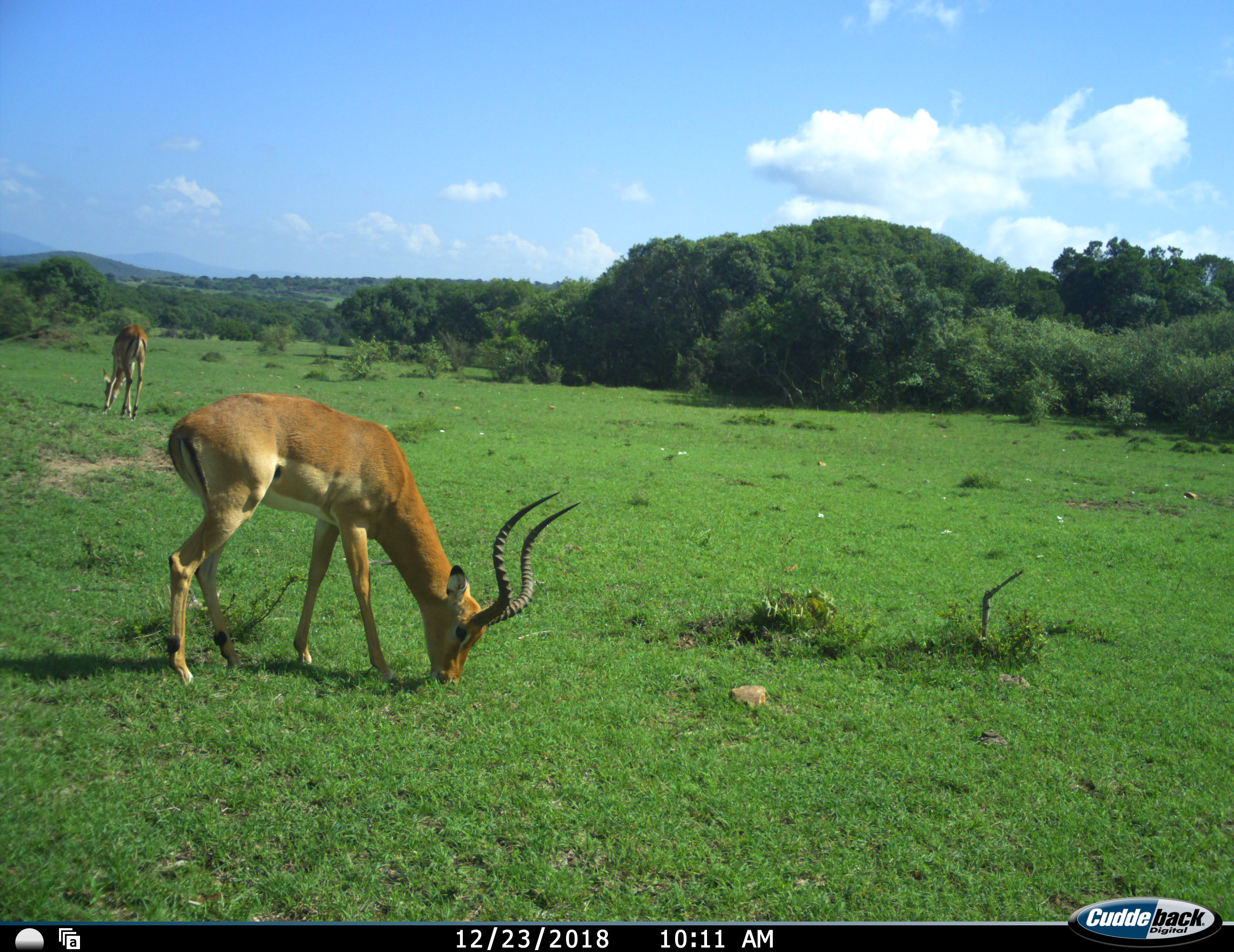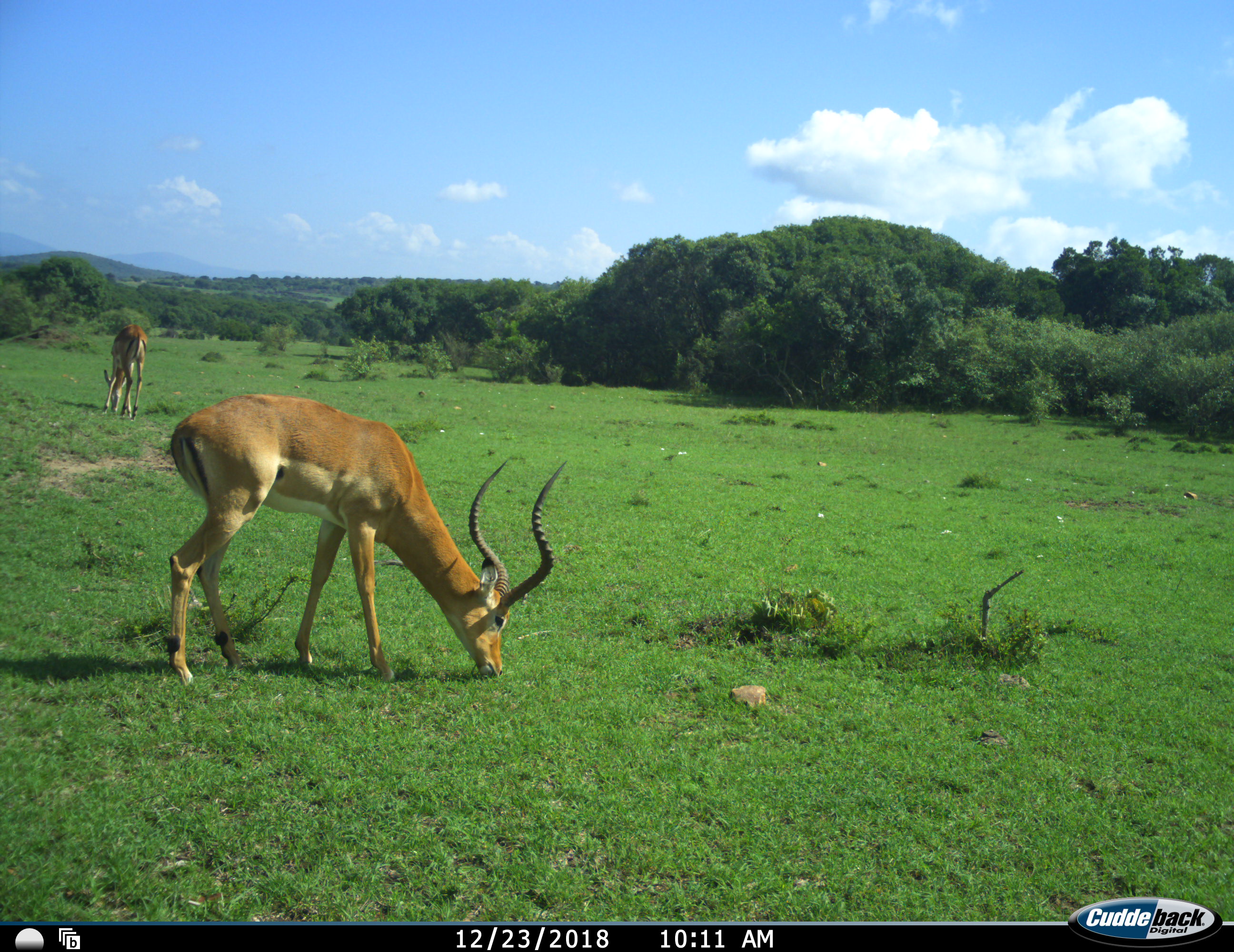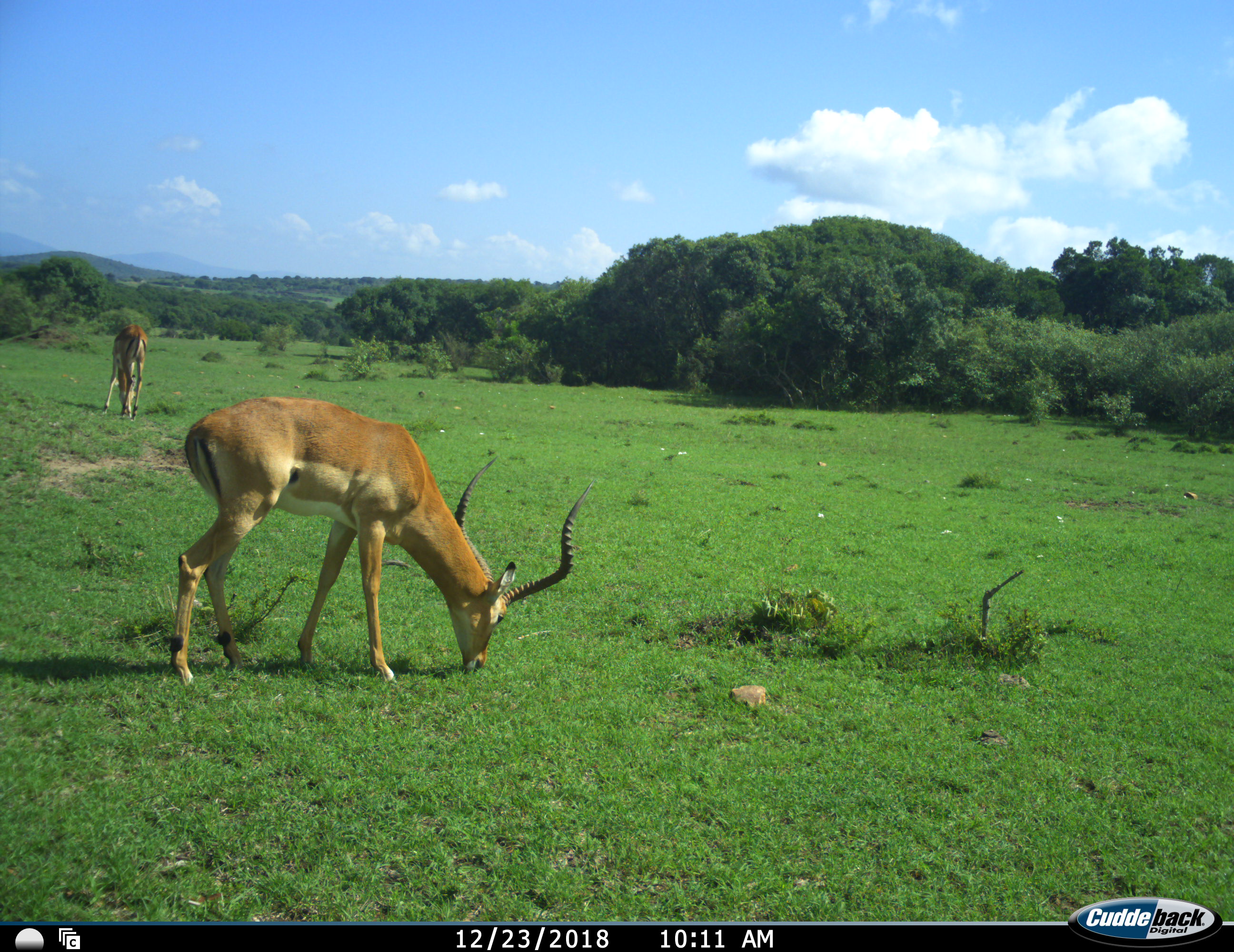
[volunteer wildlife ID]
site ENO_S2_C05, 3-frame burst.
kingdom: Animalia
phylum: Chordata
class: Mammalia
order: Artiodactyla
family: Bovidae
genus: Aepyceros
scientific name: Aepyceros melampus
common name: impala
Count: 2.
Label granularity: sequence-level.